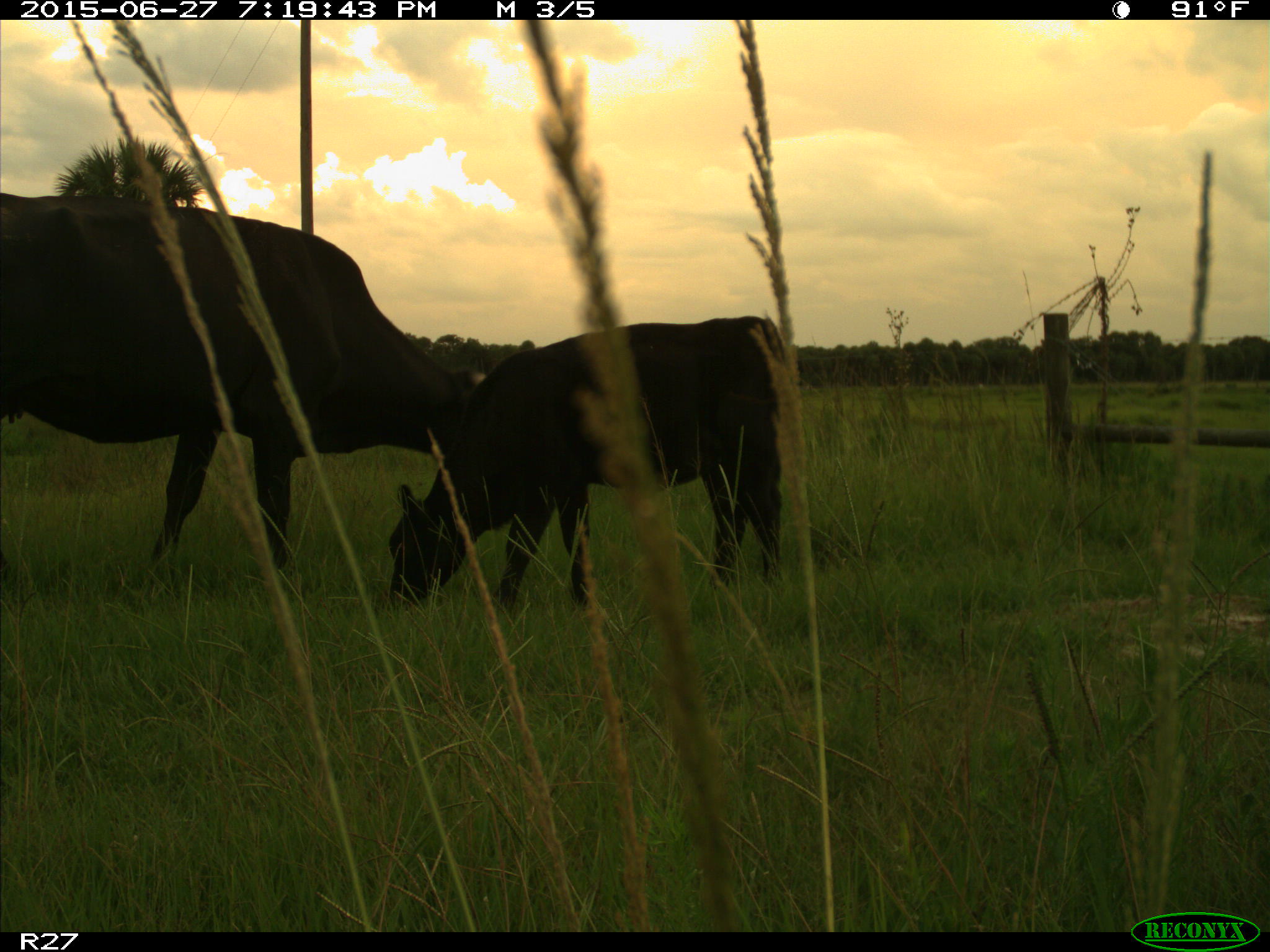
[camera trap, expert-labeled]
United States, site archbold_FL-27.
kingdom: Animalia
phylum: Chordata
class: Mammalia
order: Artiodactyla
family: Bovidae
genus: Bos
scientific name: Bos taurus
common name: domestic cow